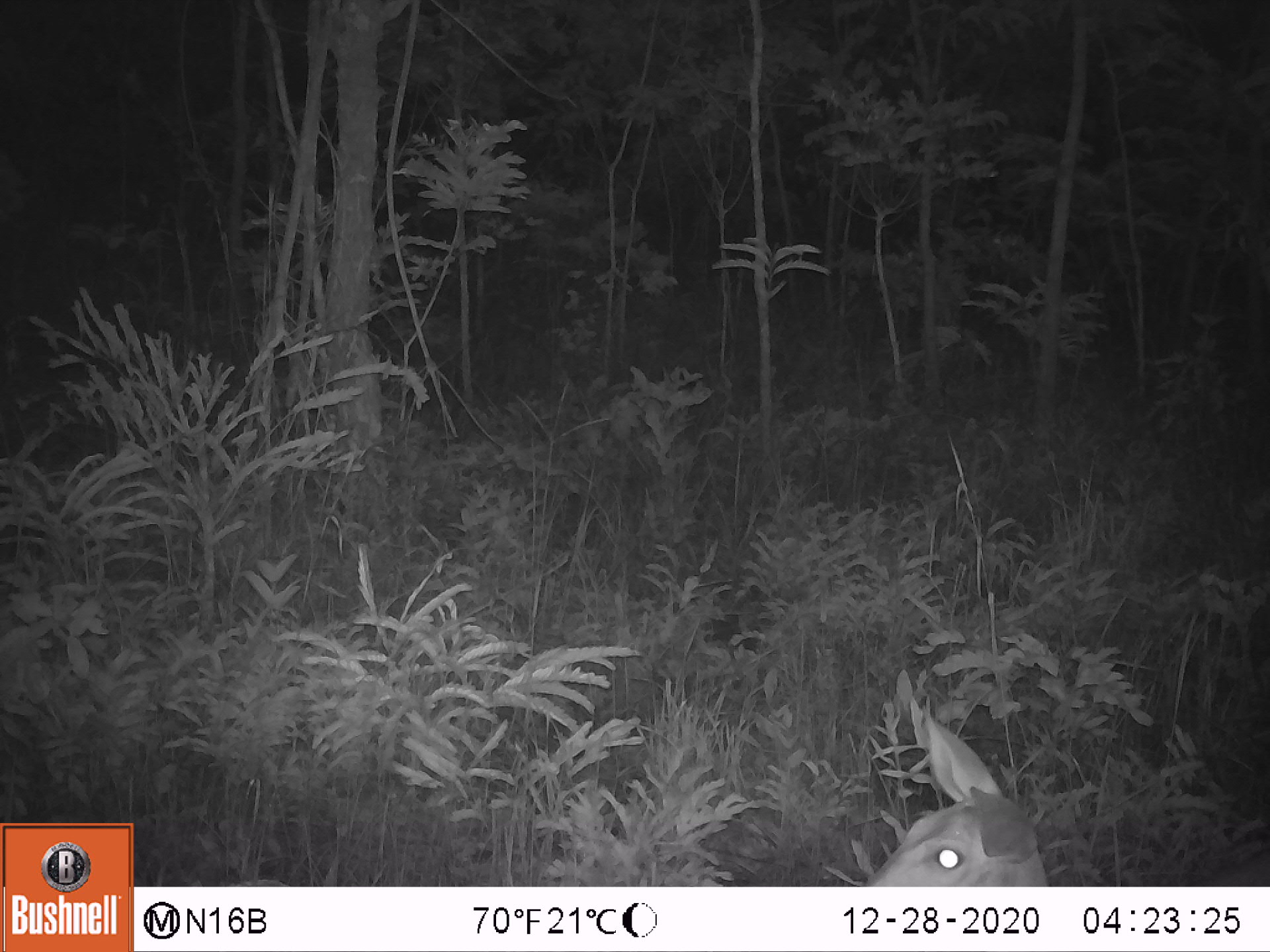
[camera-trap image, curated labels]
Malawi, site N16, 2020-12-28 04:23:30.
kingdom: Animalia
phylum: Chordata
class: Mammalia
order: Artiodactyla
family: Bovidae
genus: Tragelaphus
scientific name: Tragelaphus sylvaticus sylvaticus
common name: cape bushbuck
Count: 1.